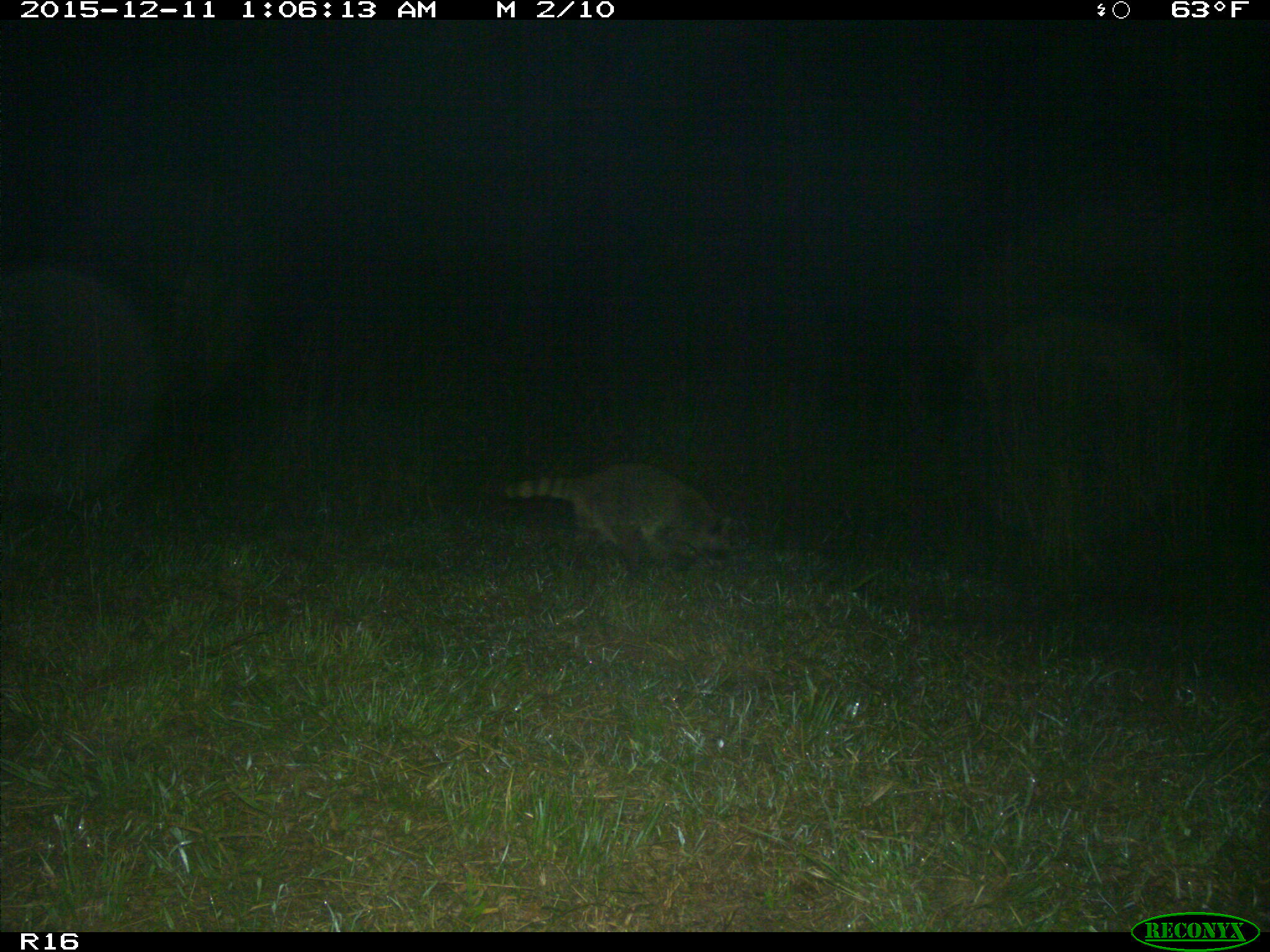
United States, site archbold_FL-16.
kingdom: Animalia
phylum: Chordata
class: Mammalia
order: Carnivora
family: Procyonidae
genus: Procyon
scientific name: Procyon lotor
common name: common raccoon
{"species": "Procyon lotor (common raccoon)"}